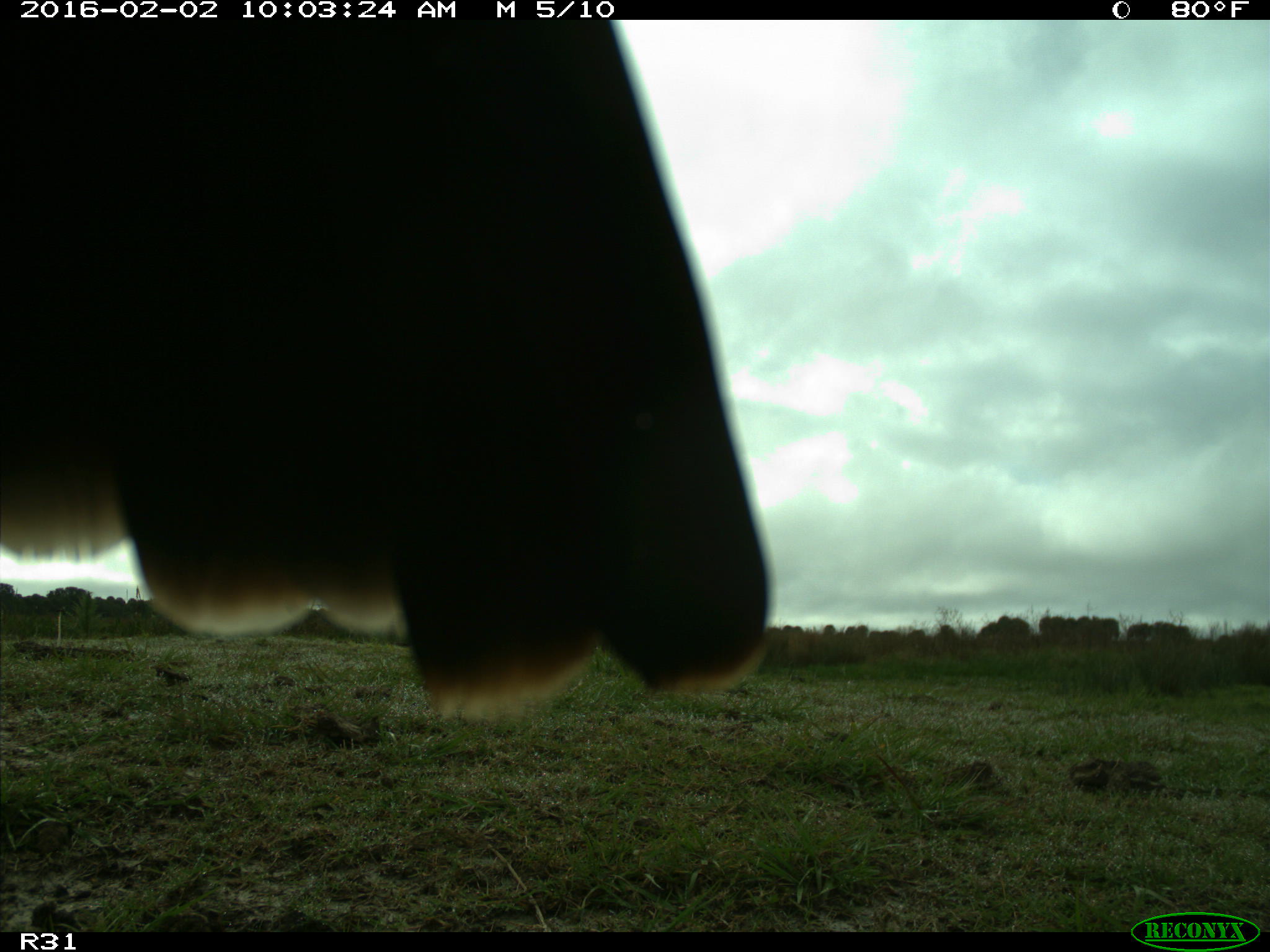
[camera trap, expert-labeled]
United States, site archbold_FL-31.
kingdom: Animalia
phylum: Chordata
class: Aves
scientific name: Aves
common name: birds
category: unidentified bird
Unidentified bird (birds) (Aves).